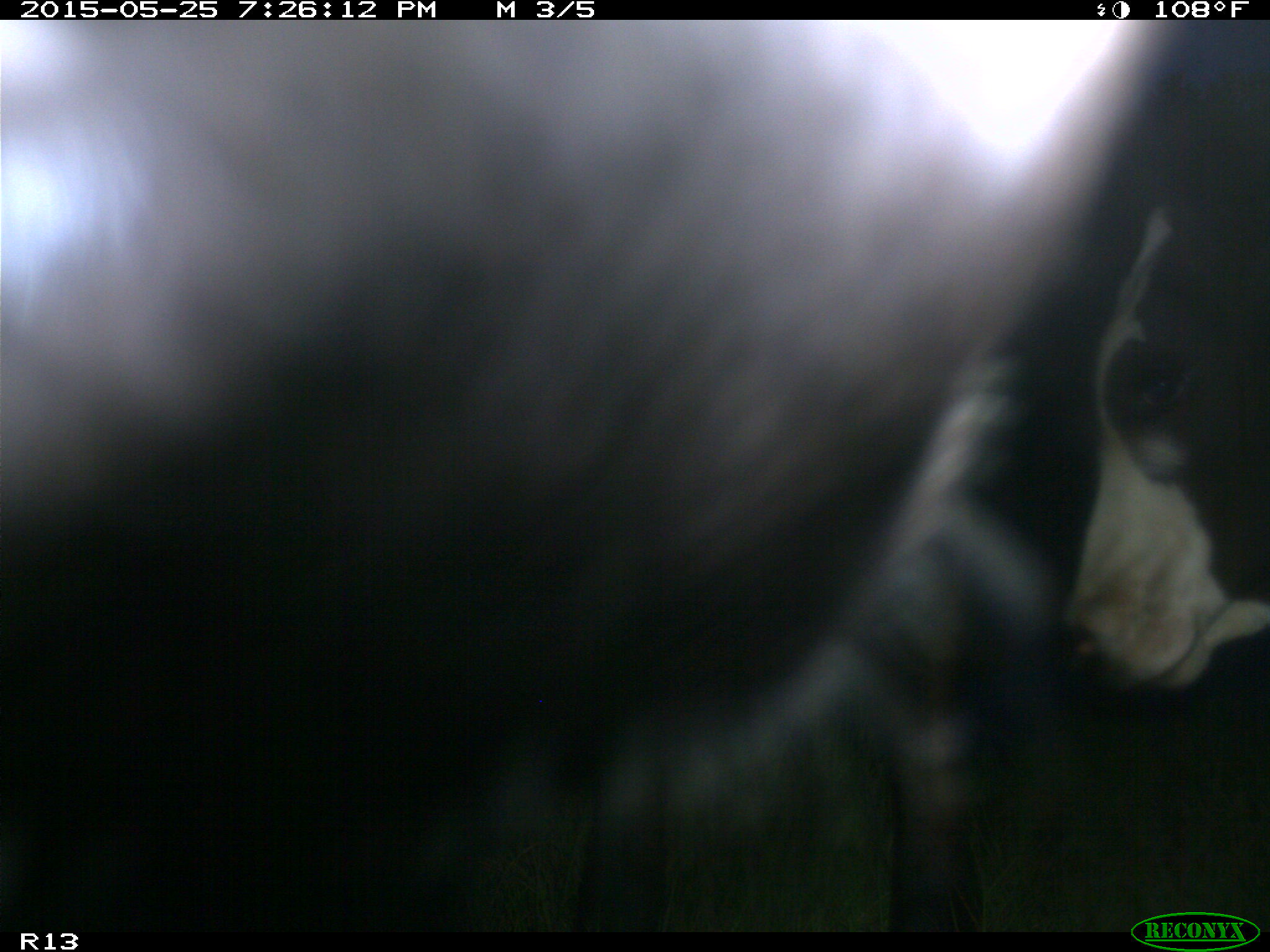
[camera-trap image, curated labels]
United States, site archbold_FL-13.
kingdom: Animalia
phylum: Chordata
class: Mammalia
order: Artiodactyla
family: Bovidae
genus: Bos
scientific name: Bos taurus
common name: domestic cow